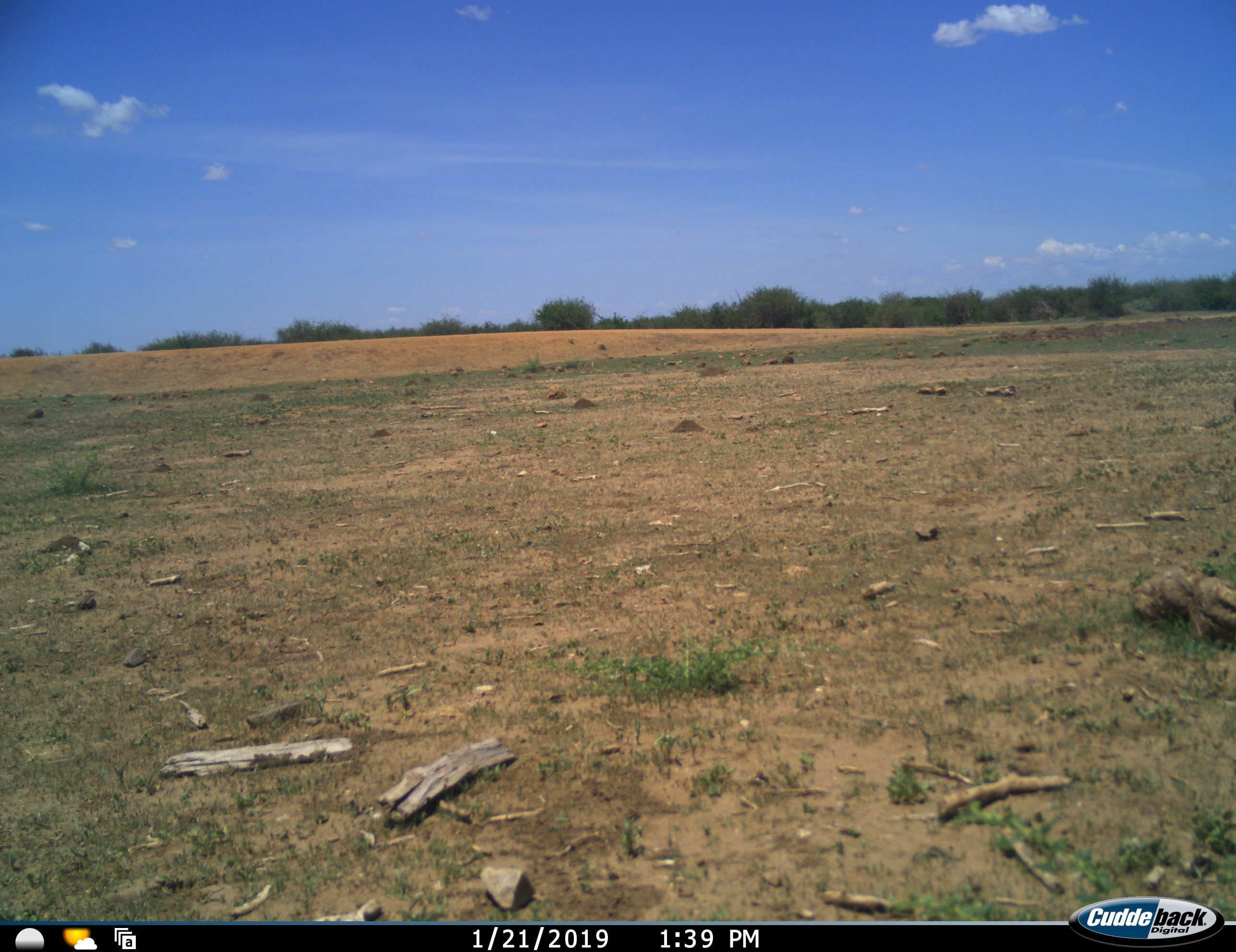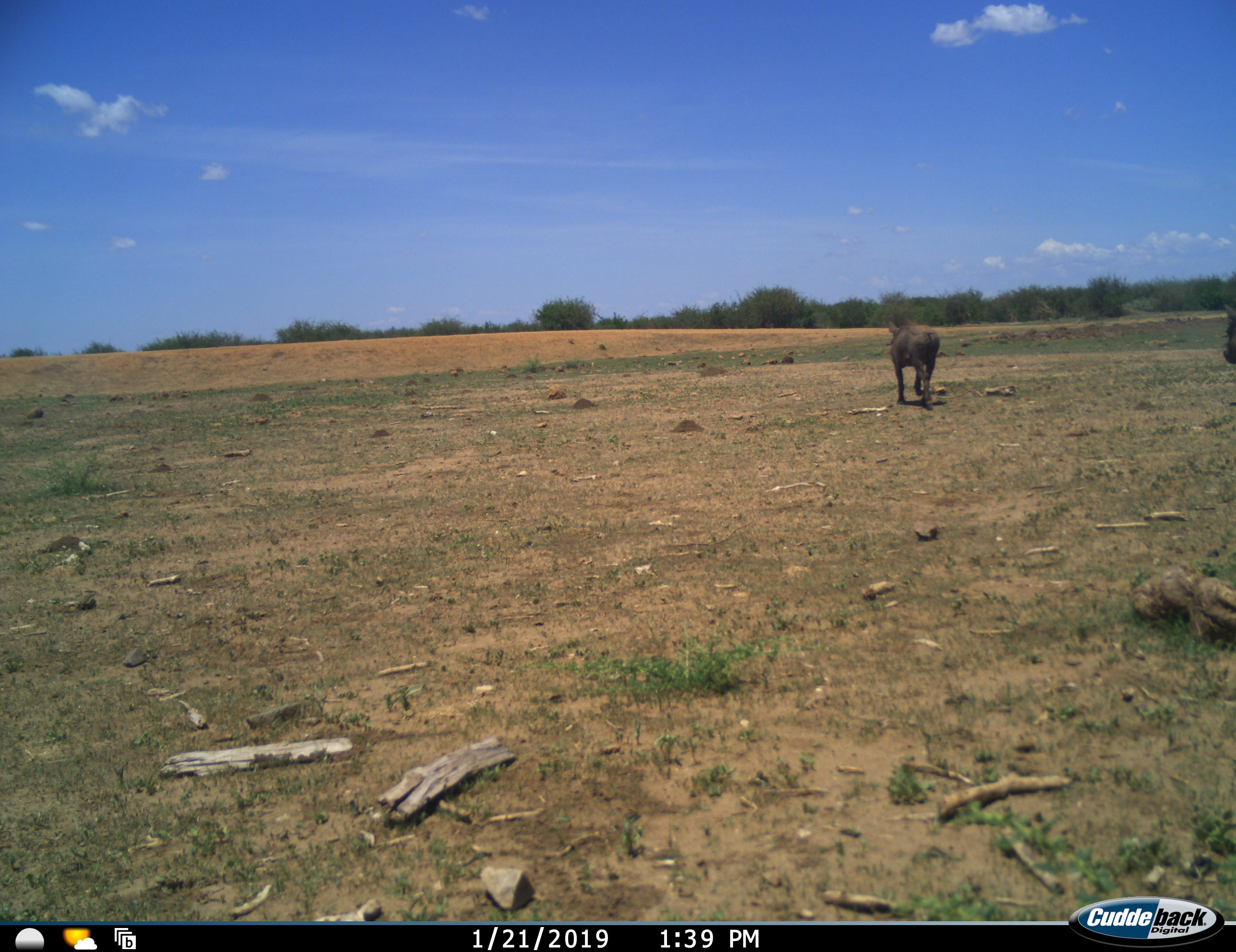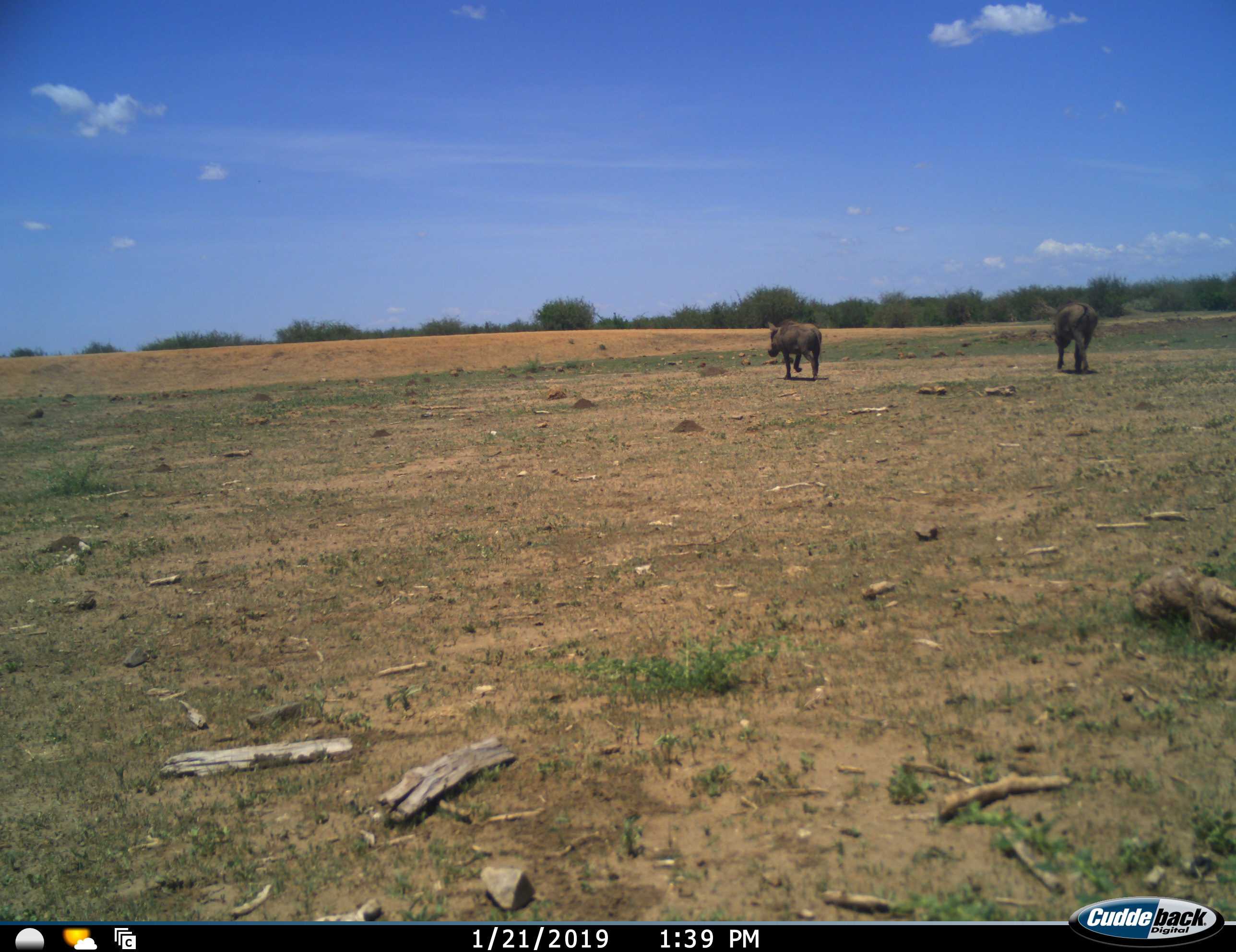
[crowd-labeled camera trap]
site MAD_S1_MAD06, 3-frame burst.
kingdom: Animalia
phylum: Chordata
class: Mammalia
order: Artiodactyla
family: Suidae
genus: Phacochoerus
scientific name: Phacochoerus africanus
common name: warthog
Warthog (Phacochoerus africanus), count 2. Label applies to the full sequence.